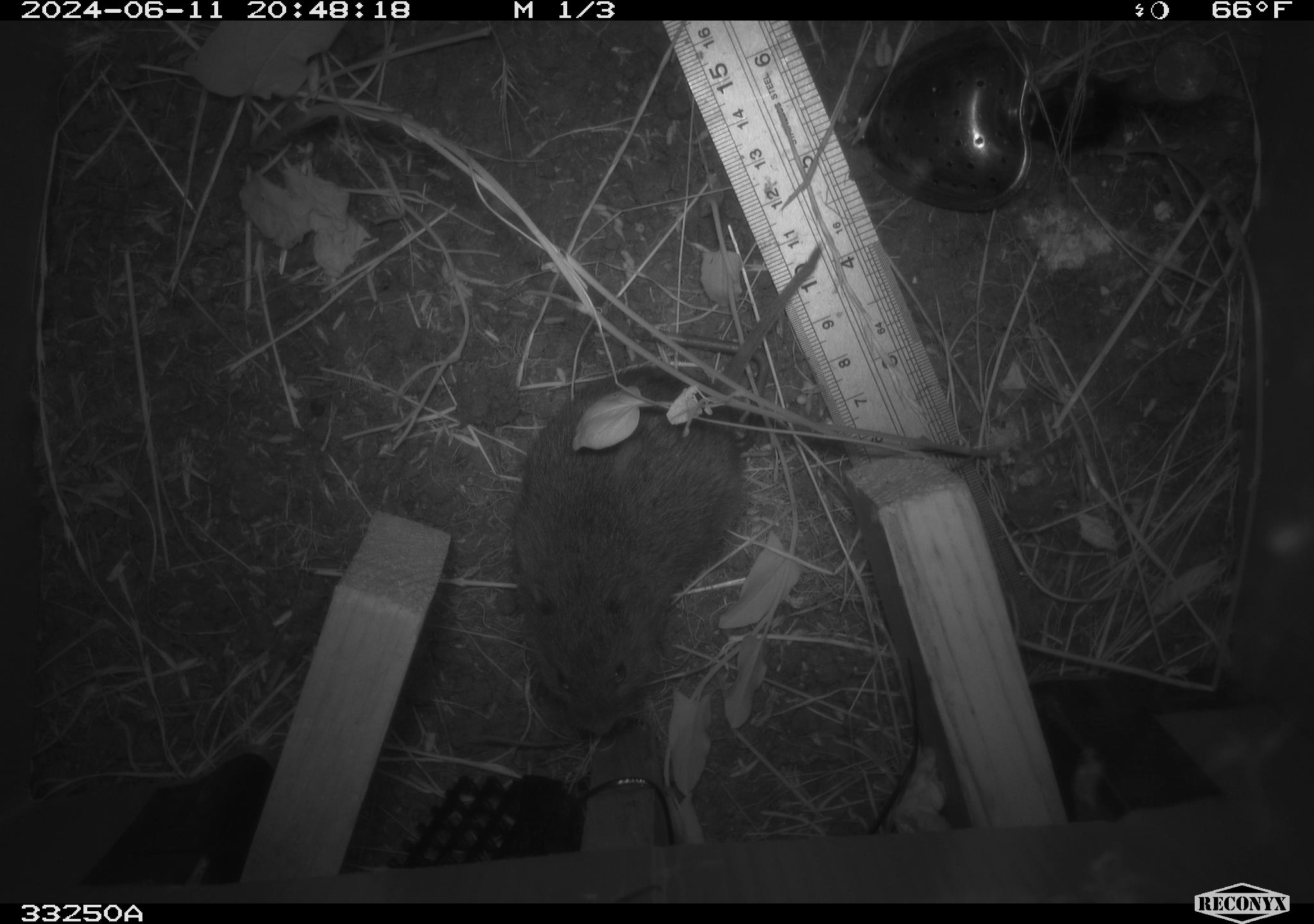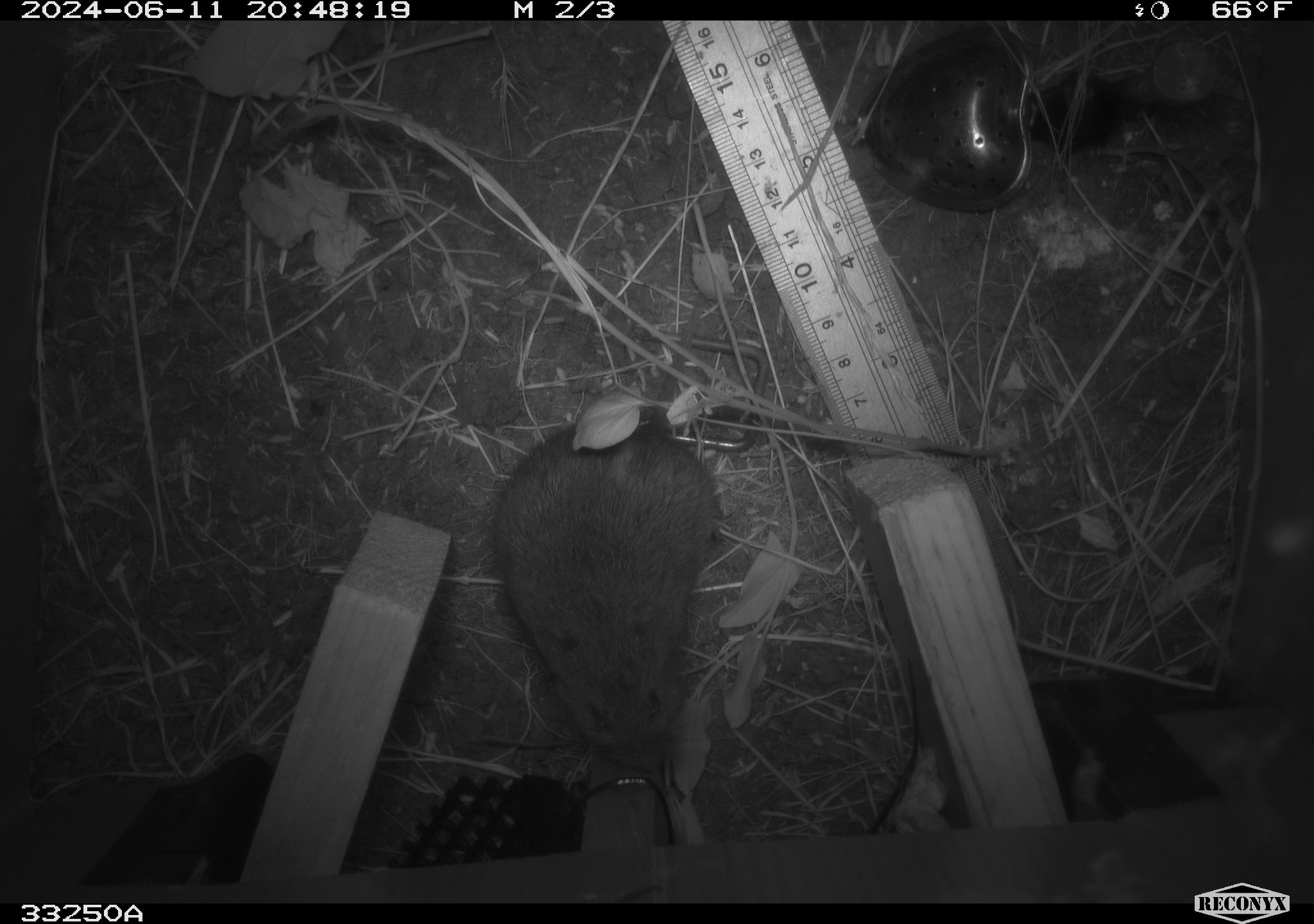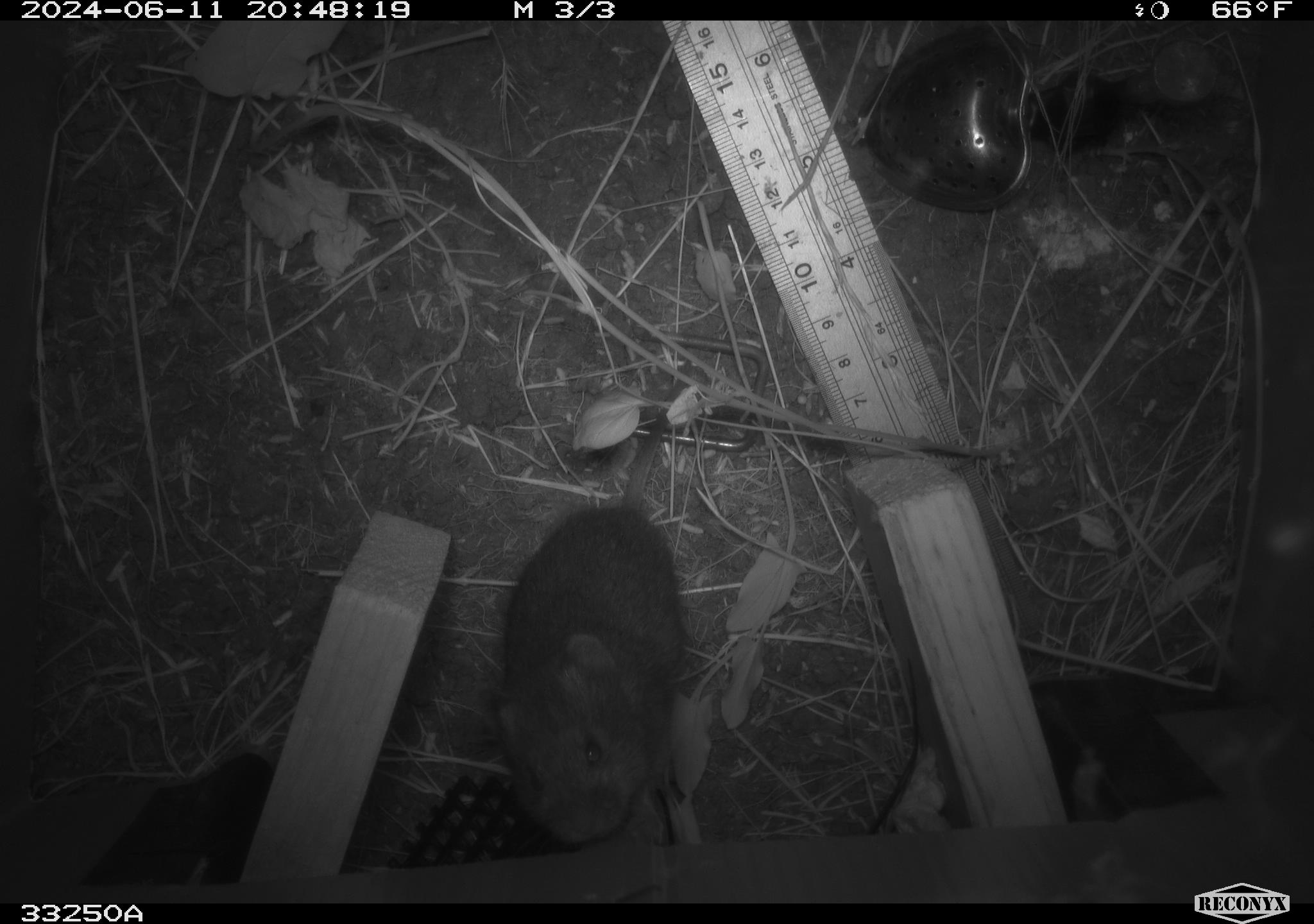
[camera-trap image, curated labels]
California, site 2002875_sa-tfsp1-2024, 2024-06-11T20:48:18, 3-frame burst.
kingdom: Animalia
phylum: Chordata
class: Mammalia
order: Rodentia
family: Cricetidae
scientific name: Arvicolinae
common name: voles, lemmings, and muskrats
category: arvicolinae subfamily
Arvicolinae subfamily (voles, lemmings, and muskrats) (Arvicolinae).